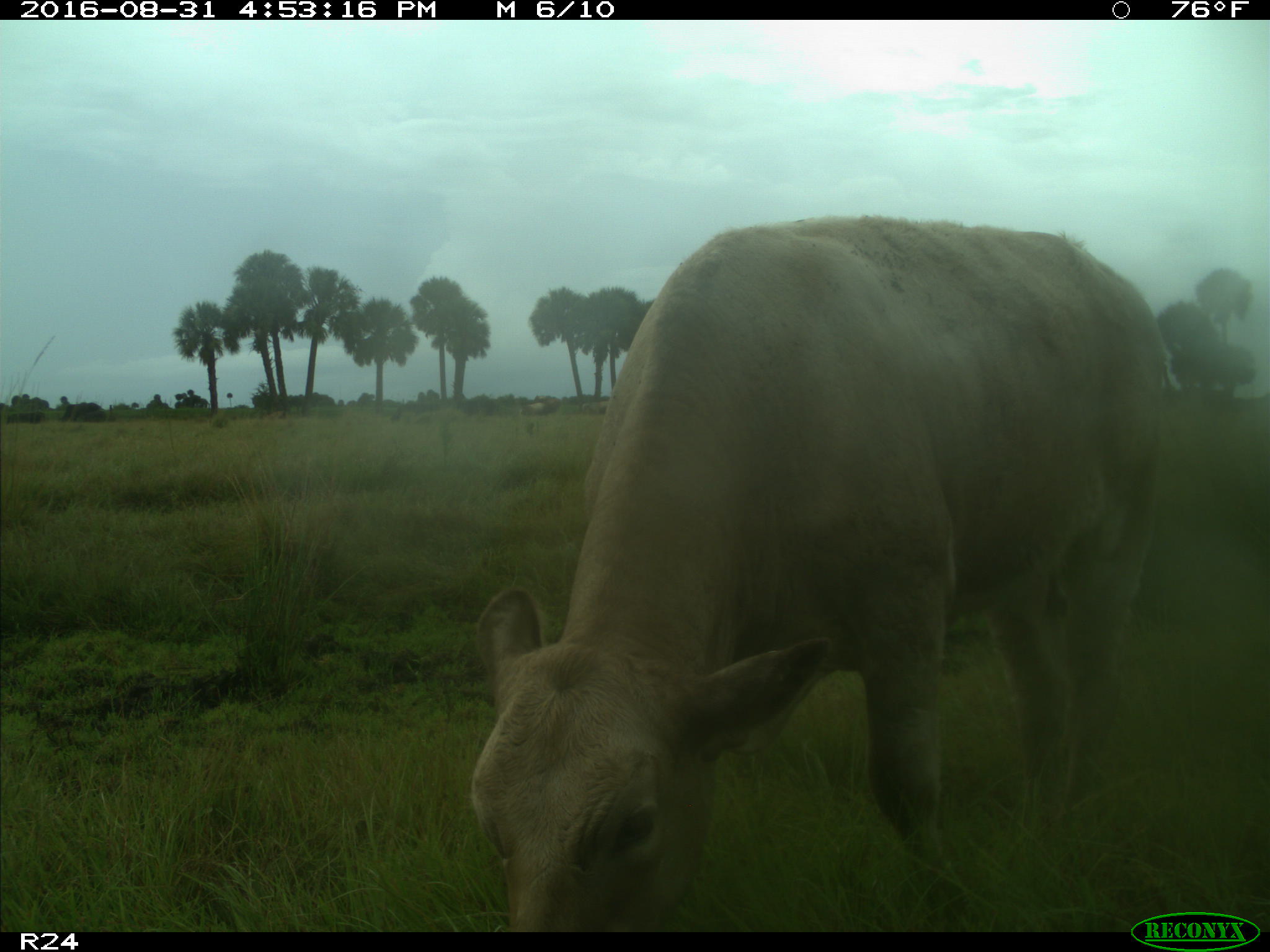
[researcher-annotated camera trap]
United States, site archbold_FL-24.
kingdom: Animalia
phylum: Chordata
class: Mammalia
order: Artiodactyla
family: Bovidae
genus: Bos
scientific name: Bos taurus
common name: domestic cow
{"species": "Bos taurus (domestic cow)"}